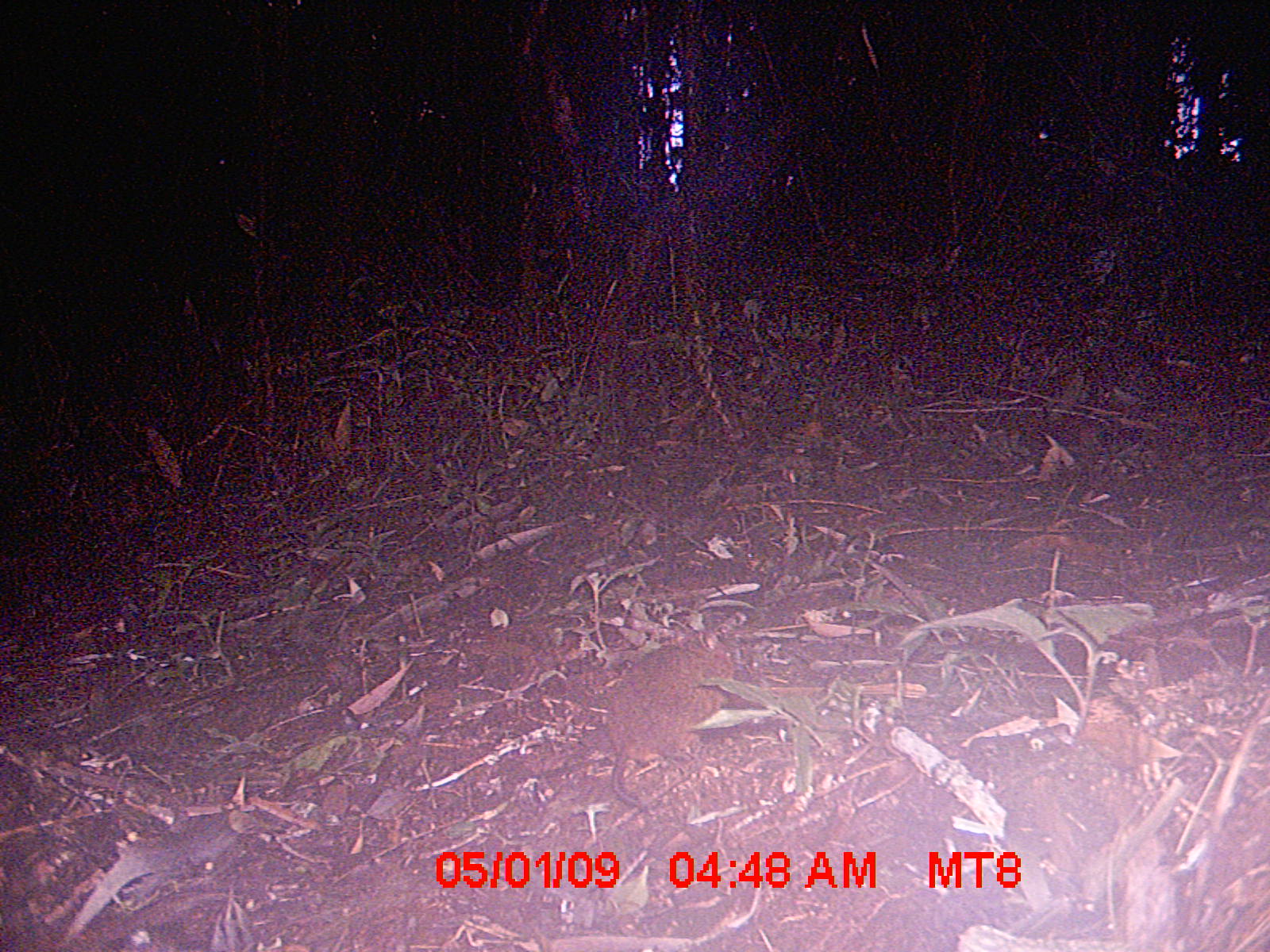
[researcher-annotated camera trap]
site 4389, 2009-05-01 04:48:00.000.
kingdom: Animalia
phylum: Chordata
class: Mammalia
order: Rodentia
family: Nesomyidae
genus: Nesomys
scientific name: Nesomys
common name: nesomys rodents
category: nesomys sp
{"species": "nesomys sp (nesomys rodents) (Nesomys)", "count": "1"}